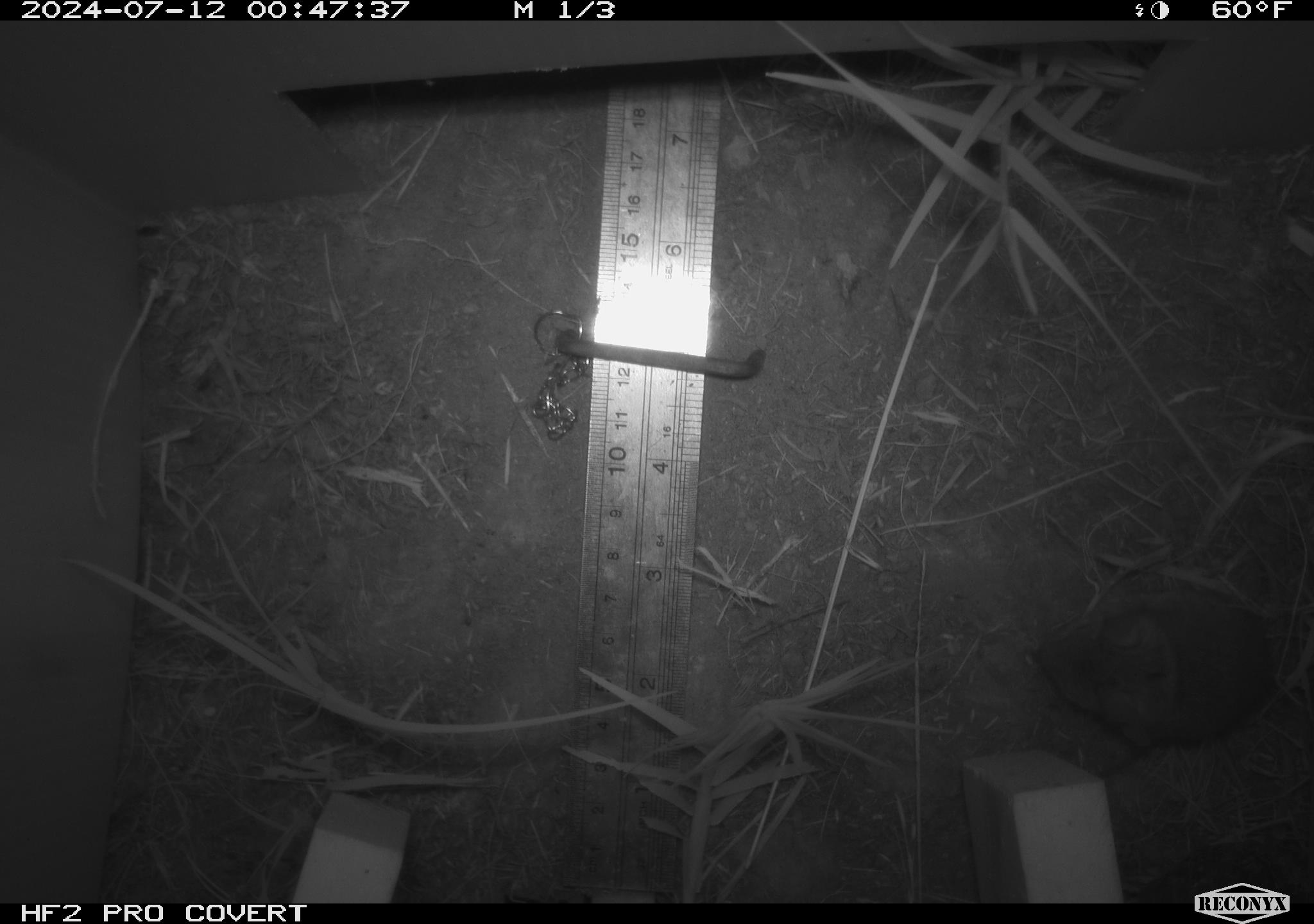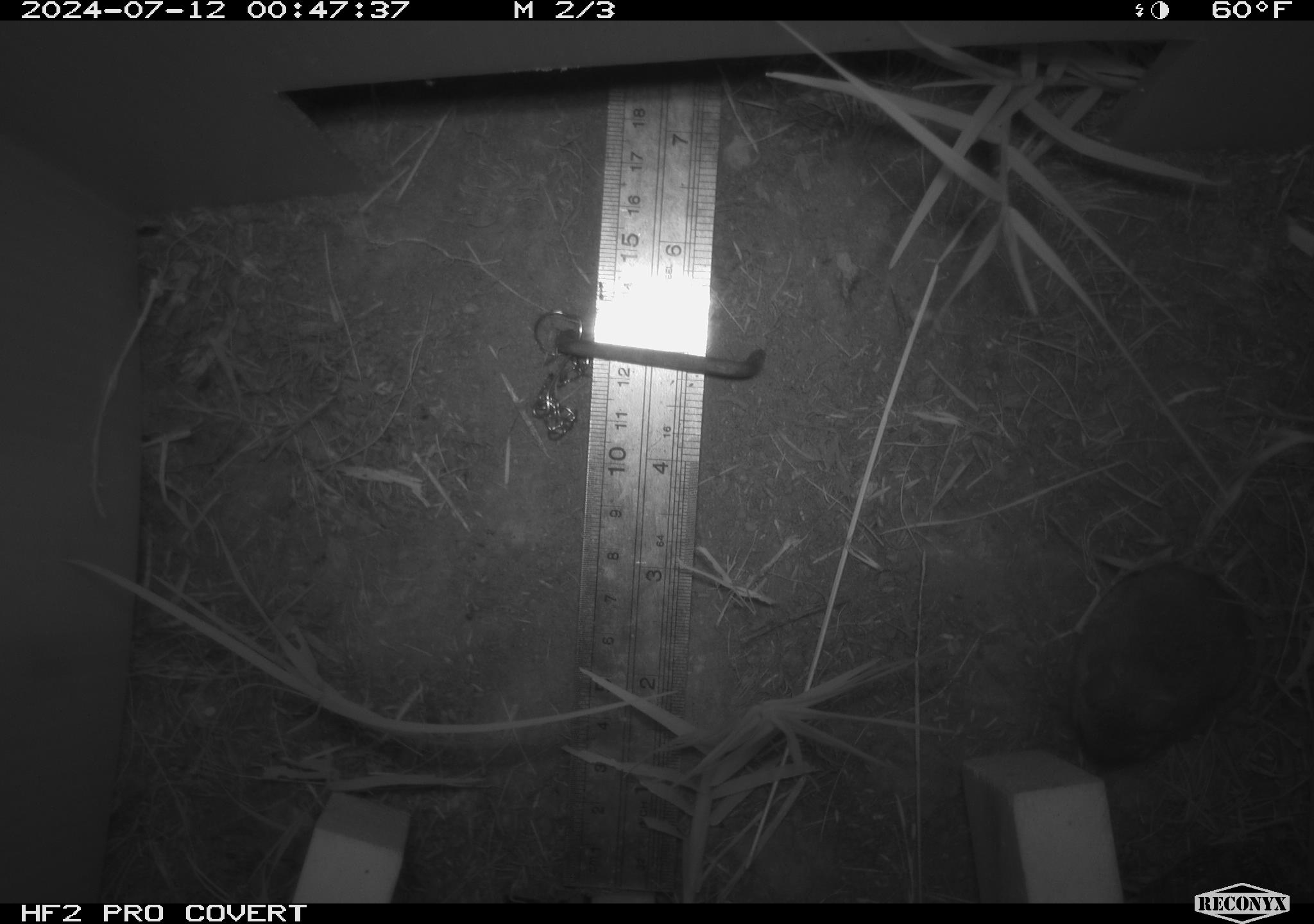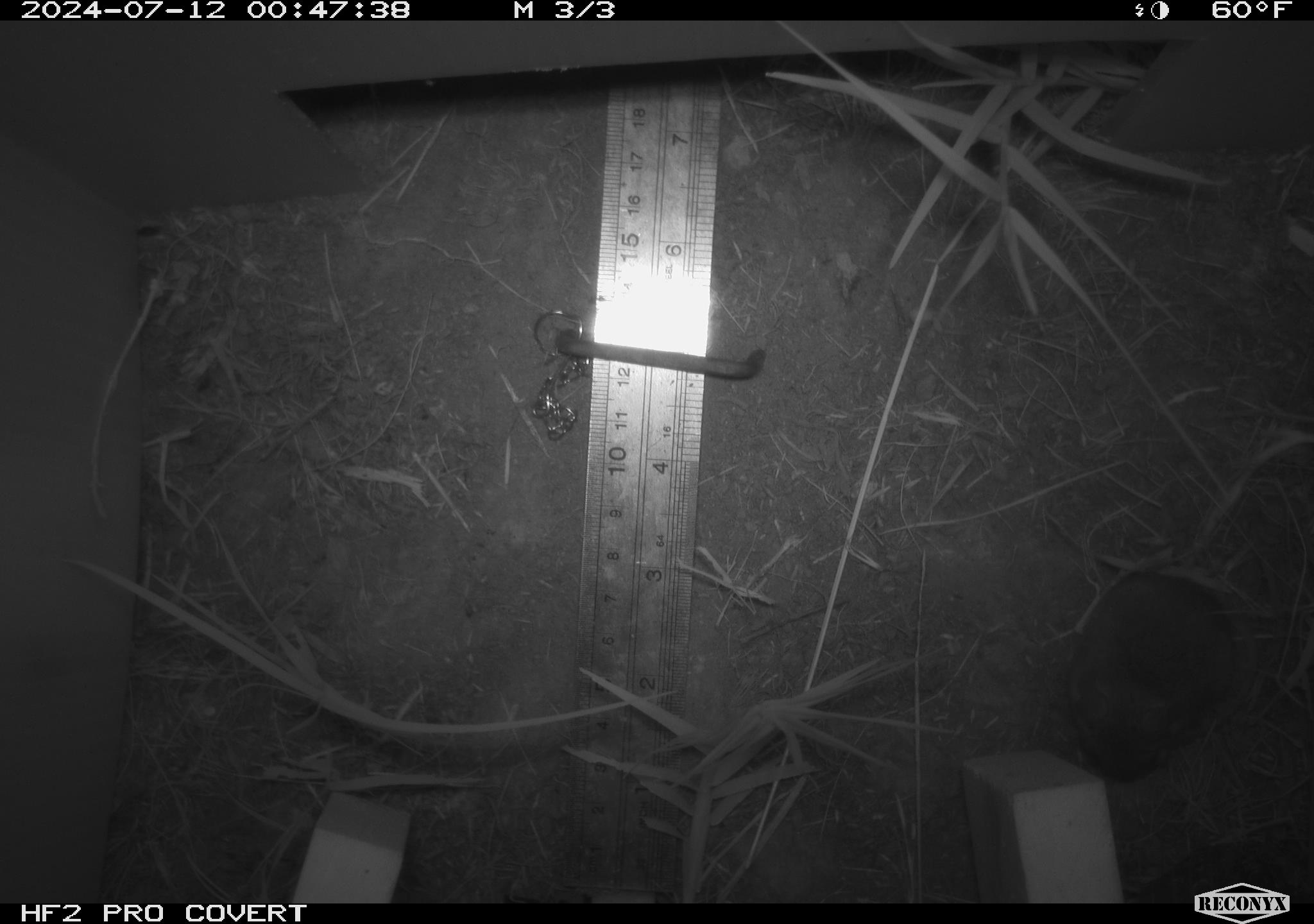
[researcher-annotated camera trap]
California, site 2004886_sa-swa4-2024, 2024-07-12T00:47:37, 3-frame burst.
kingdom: Animalia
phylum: Chordata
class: Mammalia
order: Rodentia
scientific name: Rodentia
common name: mouse species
Mouse species (Rodentia).